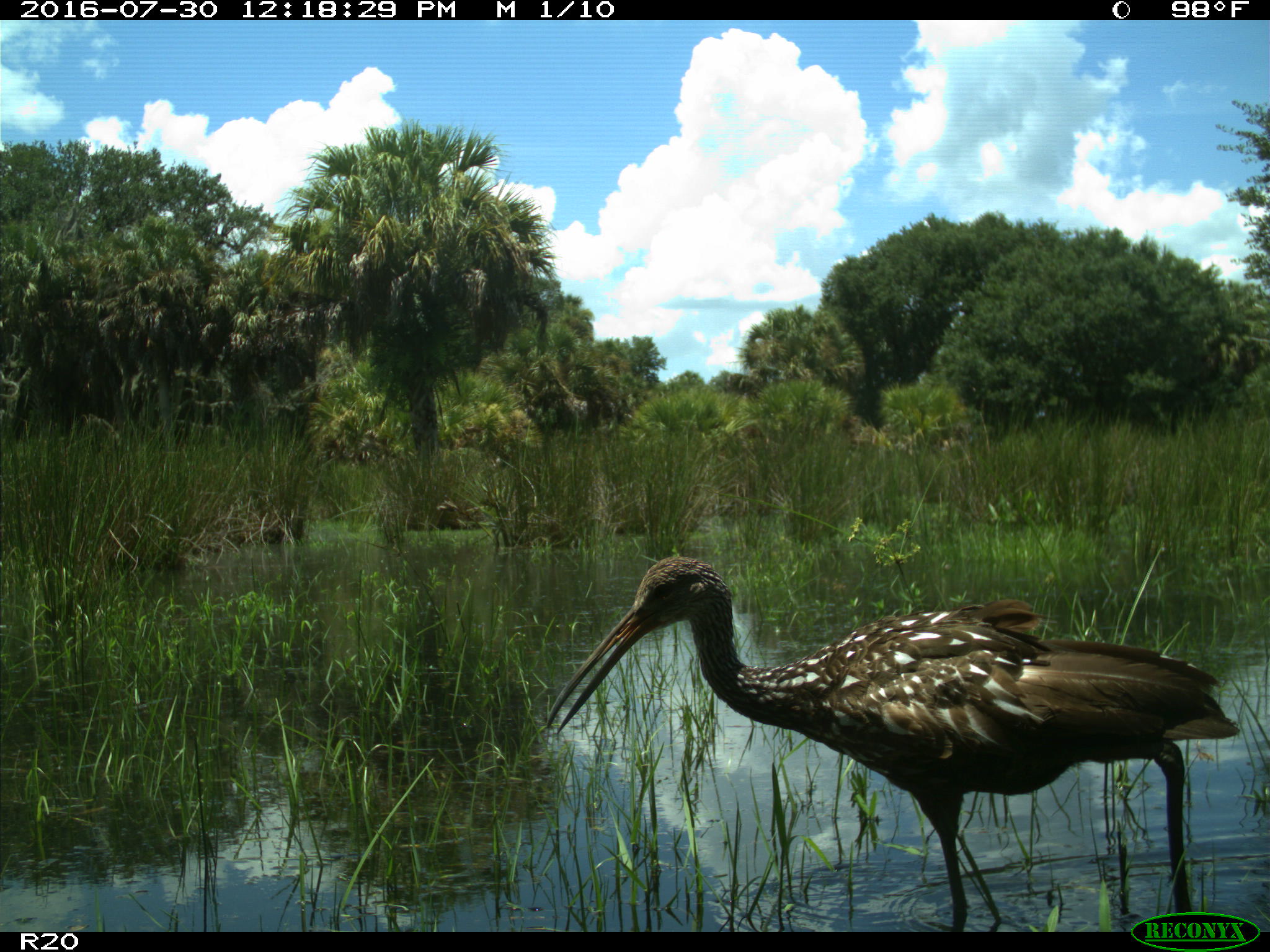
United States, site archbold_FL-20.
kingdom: Animalia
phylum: Chordata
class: Aves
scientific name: Aves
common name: birds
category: unidentified bird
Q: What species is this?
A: Unidentified bird (birds) (Aves).